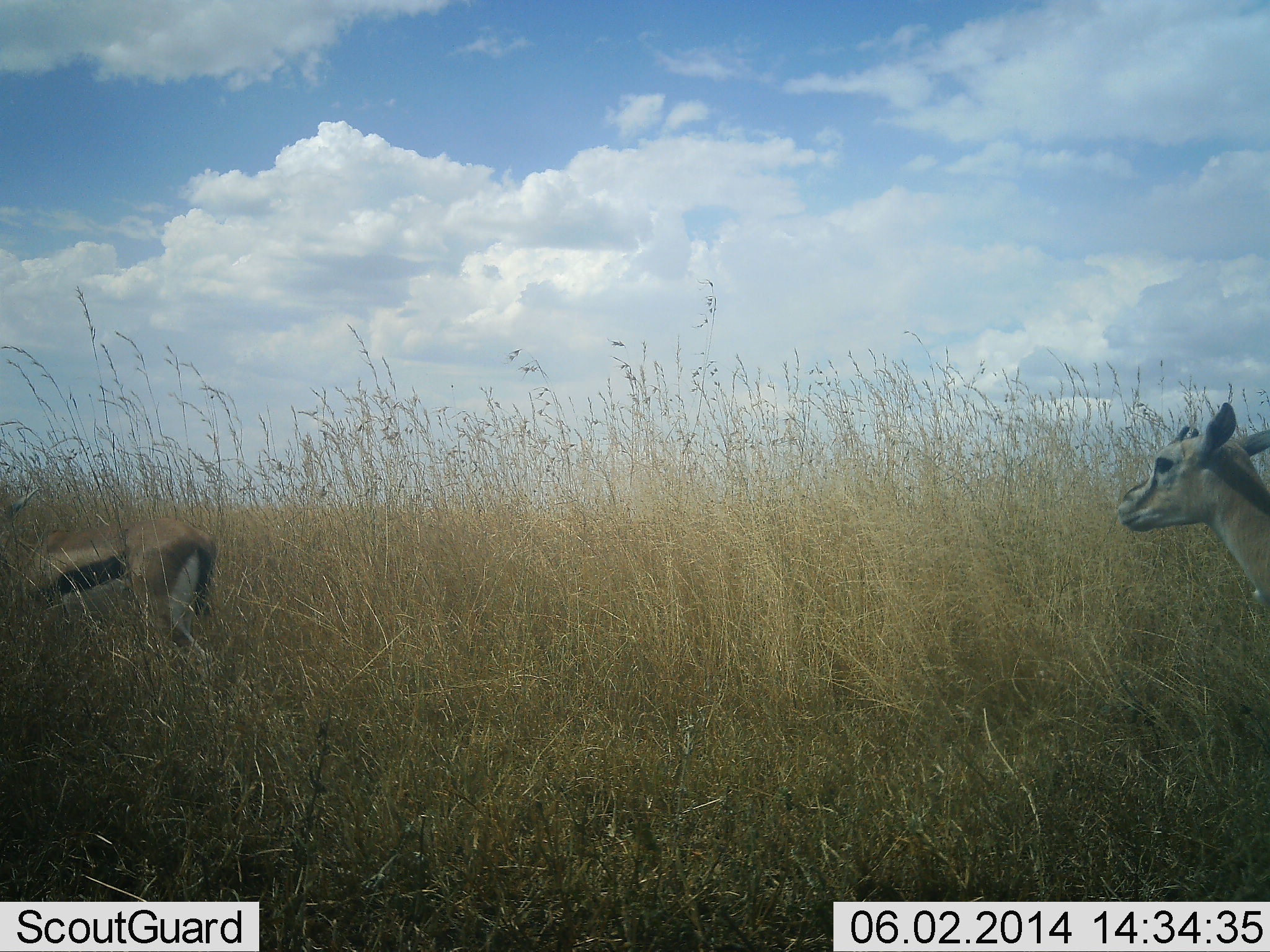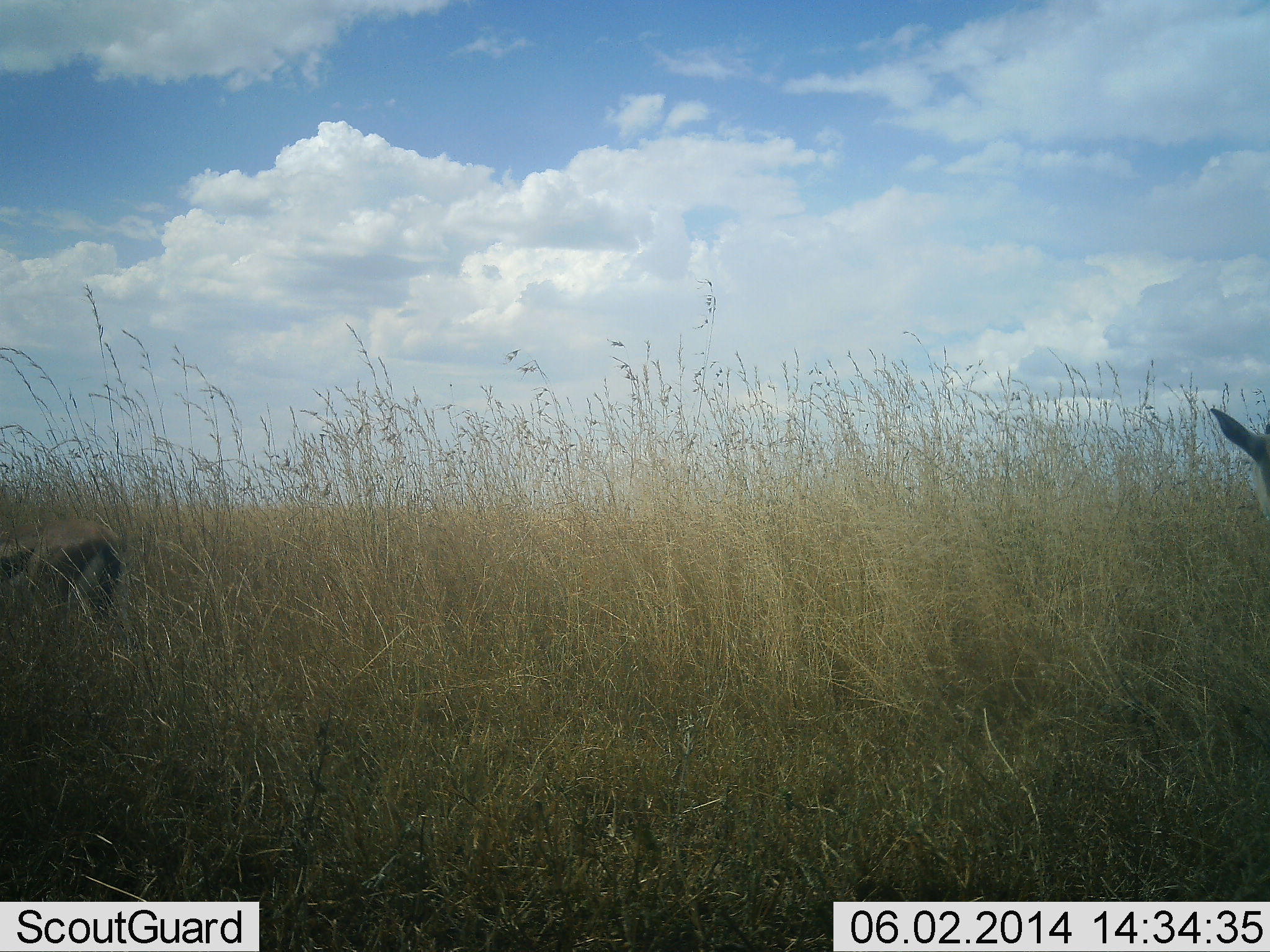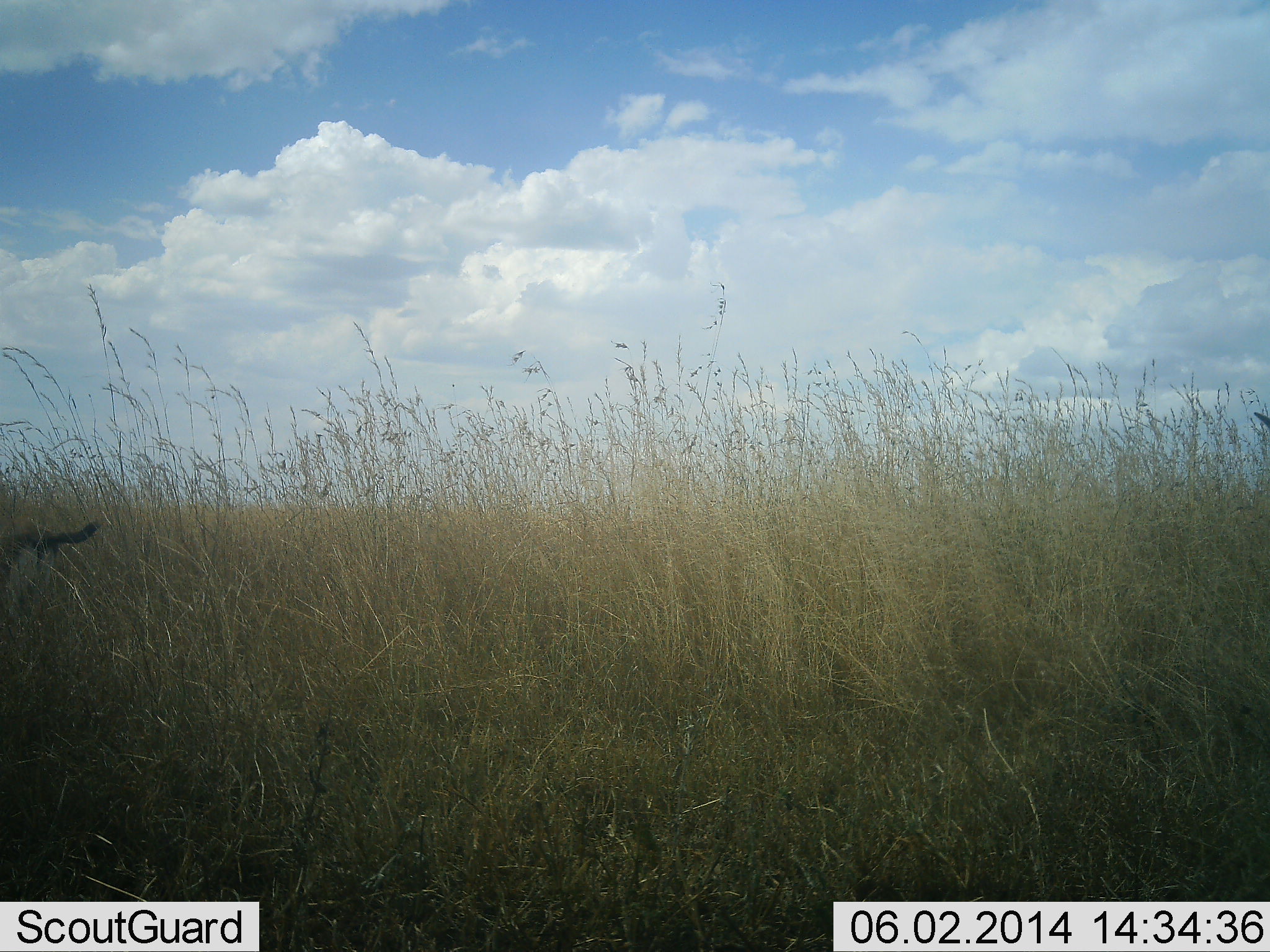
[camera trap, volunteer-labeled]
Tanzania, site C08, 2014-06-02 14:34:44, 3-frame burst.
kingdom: Animalia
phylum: Chordata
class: Mammalia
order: Artiodactyla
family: Bovidae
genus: Eudorcas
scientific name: Eudorcas thomsonii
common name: thomson's gazelle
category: gazellethomsons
Gazellethomsons (thomson's gazelle) (Eudorcas thomsonii), count 2. Behavior (volunteer vote fractions): standing 20%, resting 0%, moving 70%, interacting 0%. Young present (vote fraction): 20%. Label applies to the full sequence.